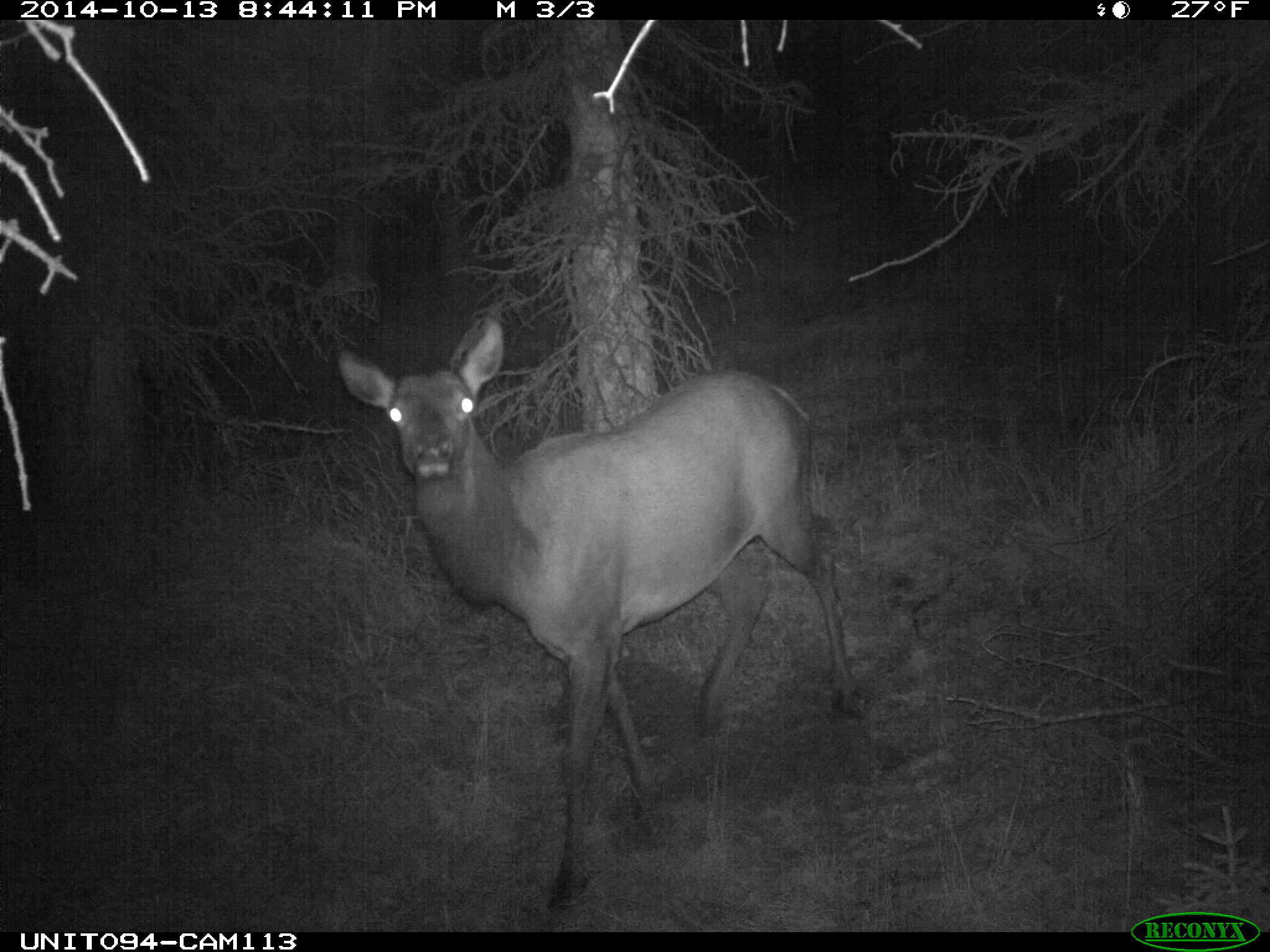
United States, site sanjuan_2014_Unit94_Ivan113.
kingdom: Animalia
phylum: Chordata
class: Mammalia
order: Artiodactyla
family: Cervidae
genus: Cervus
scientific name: Cervus elaphus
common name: red deer